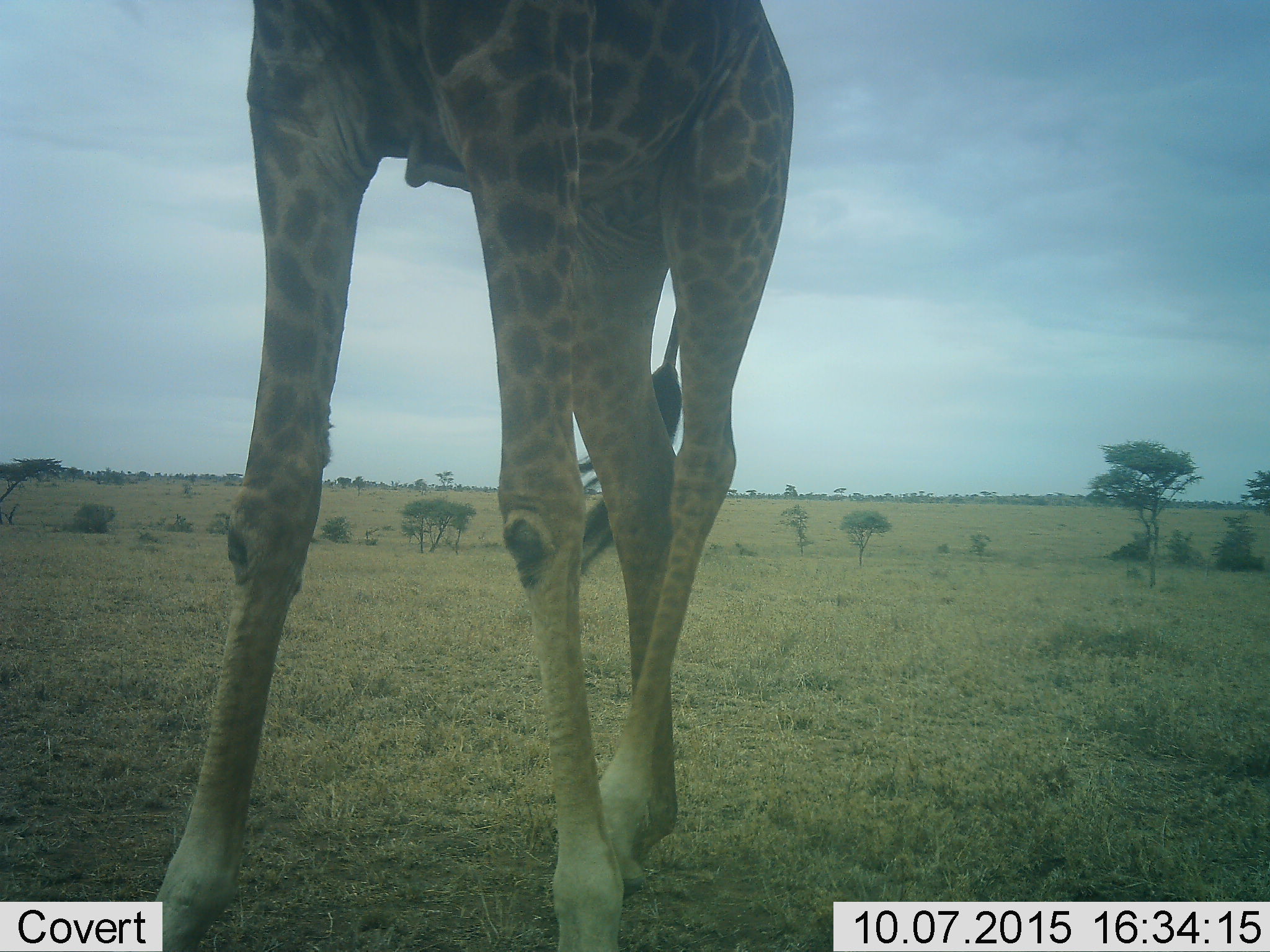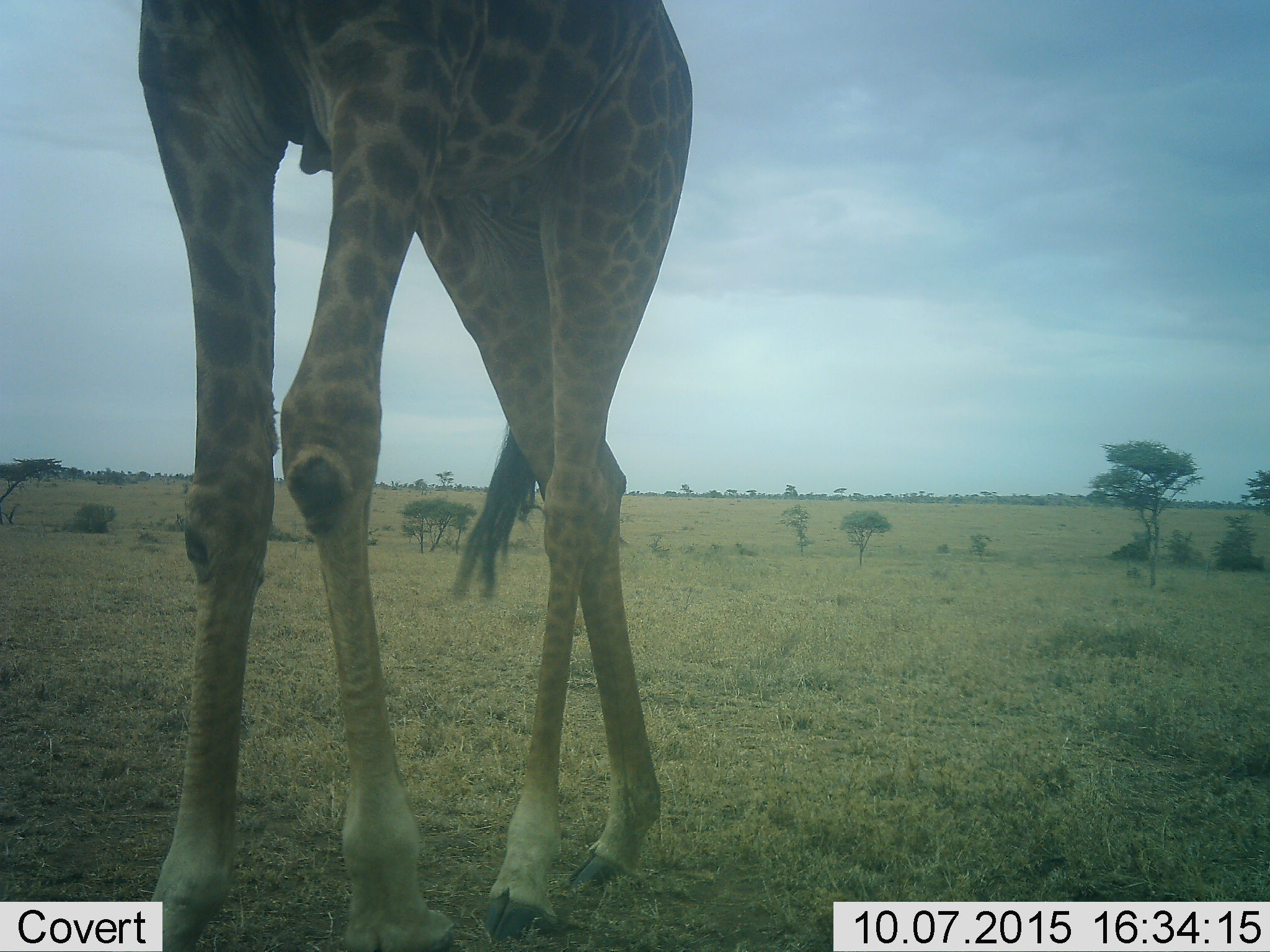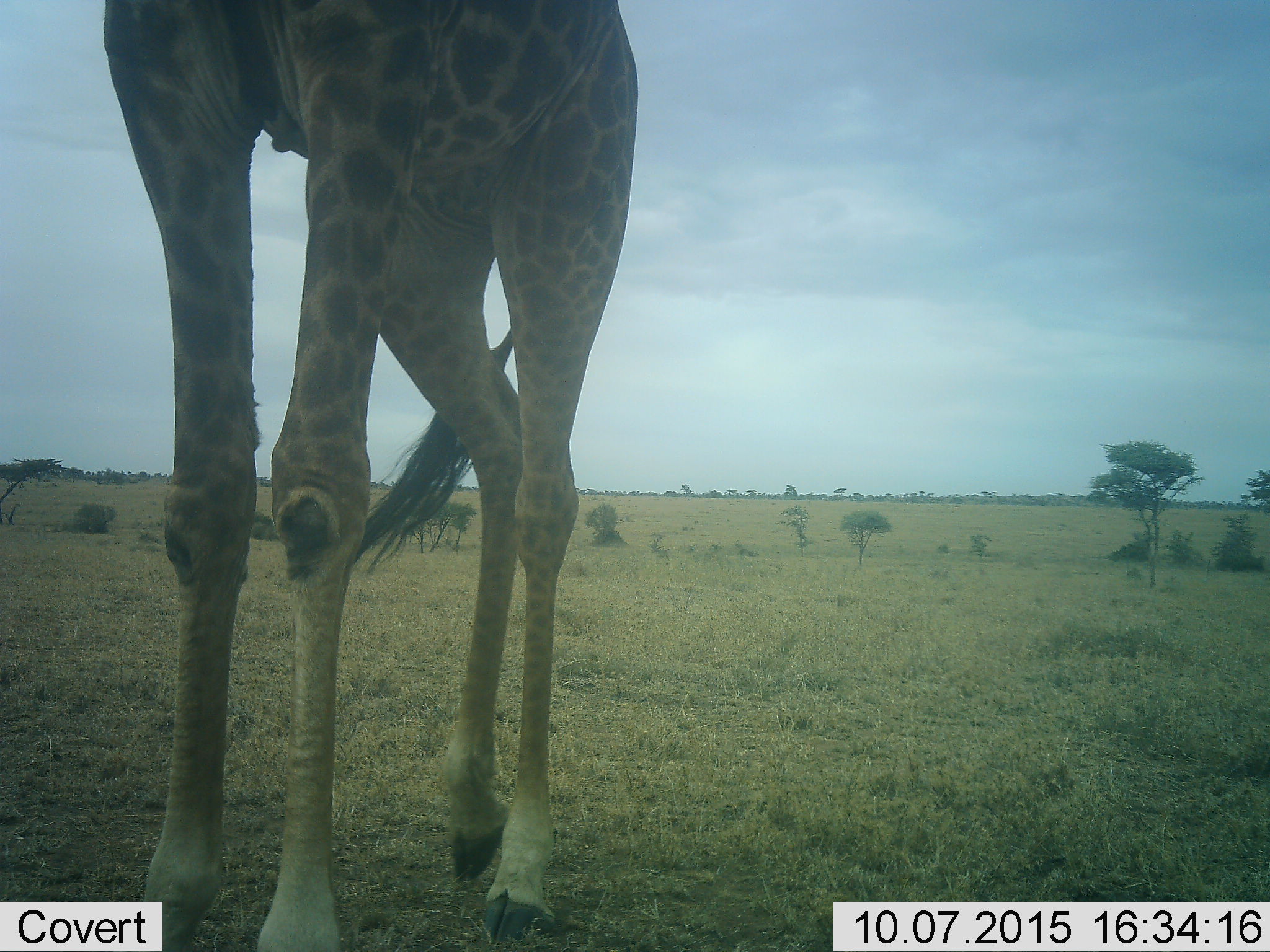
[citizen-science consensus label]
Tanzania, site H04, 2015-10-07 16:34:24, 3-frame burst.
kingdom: Animalia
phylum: Chordata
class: Mammalia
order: Artiodactyla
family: Giraffidae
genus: Giraffa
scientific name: Giraffa camelopardalis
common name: giraffe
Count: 1.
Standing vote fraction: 50%.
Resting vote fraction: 0%.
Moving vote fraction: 50%.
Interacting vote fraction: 0%.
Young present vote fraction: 0%.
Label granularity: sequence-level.